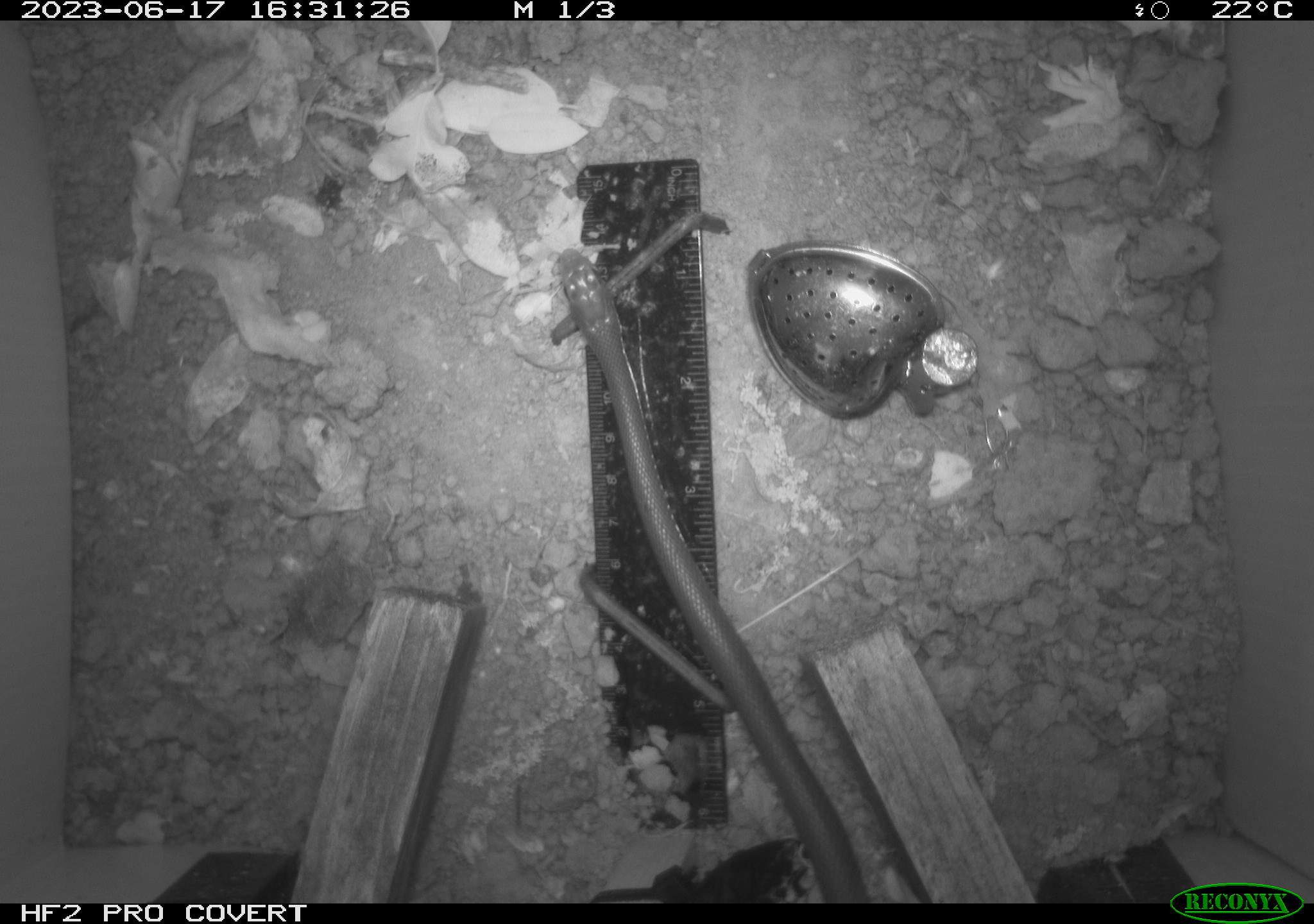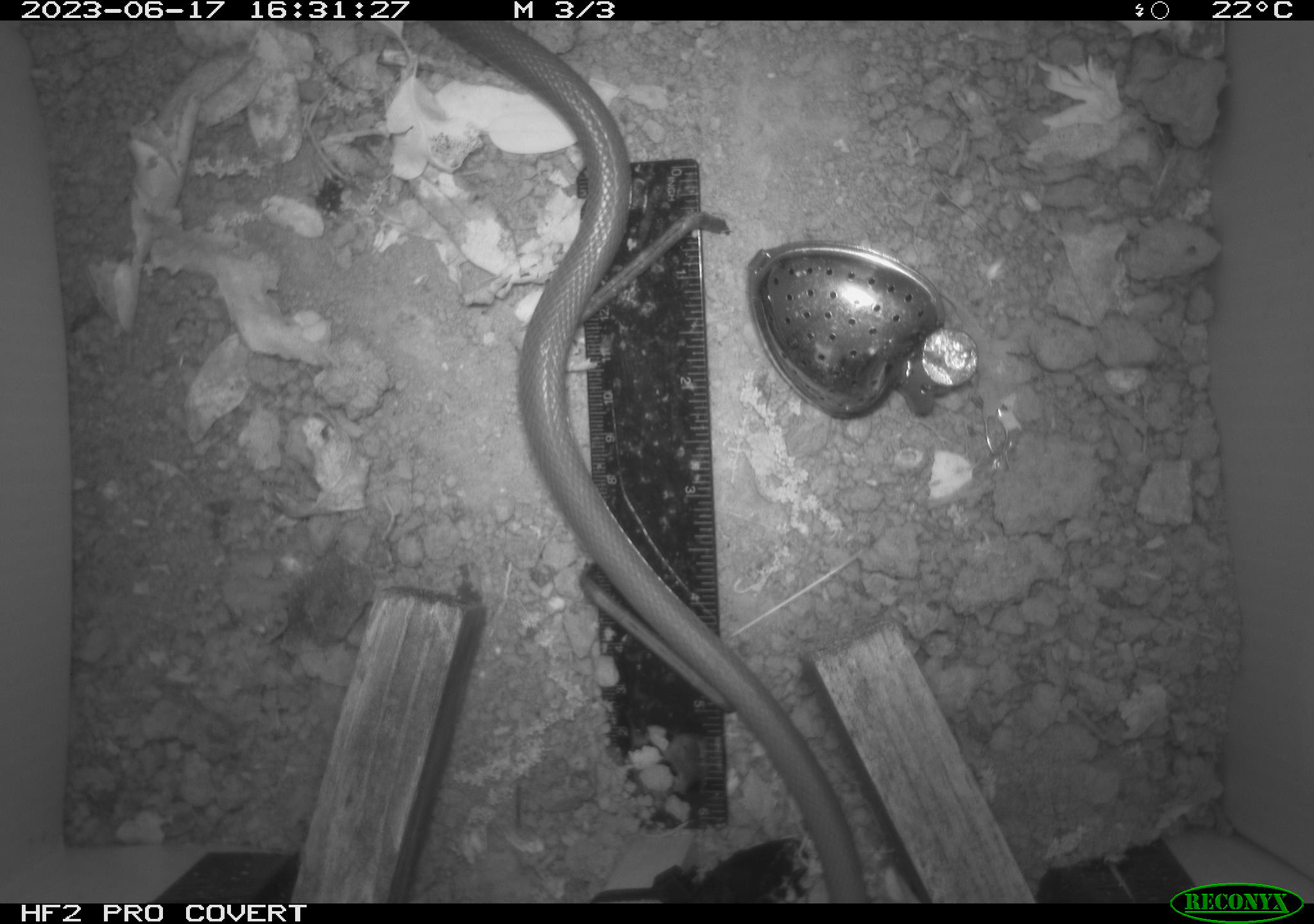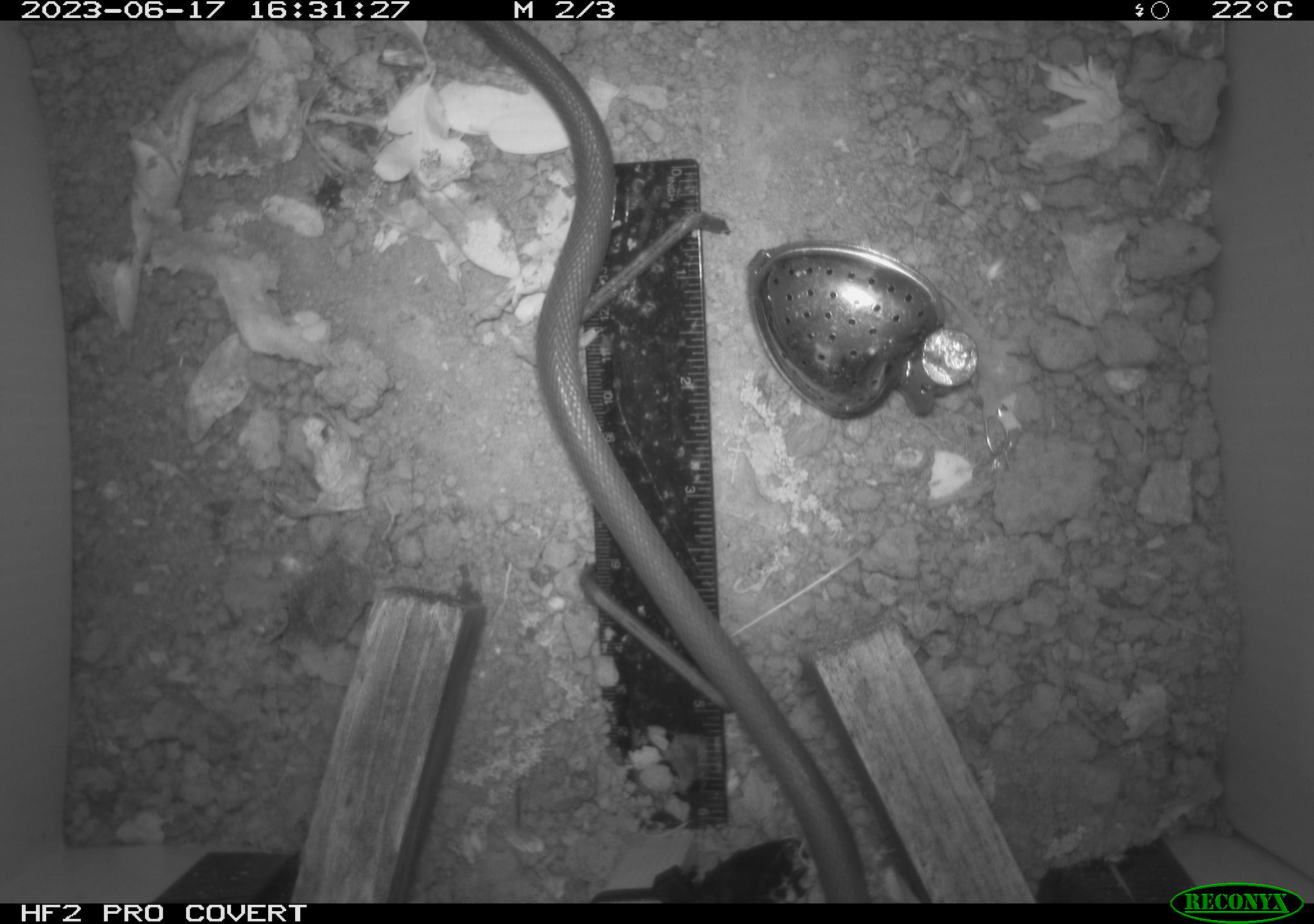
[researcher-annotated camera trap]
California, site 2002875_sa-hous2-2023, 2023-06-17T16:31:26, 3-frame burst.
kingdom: Animalia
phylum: Chordata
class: Reptilia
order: Squamata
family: Colubridae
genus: Coluber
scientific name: Coluber constrictor mormon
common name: western yellow-bellied racer